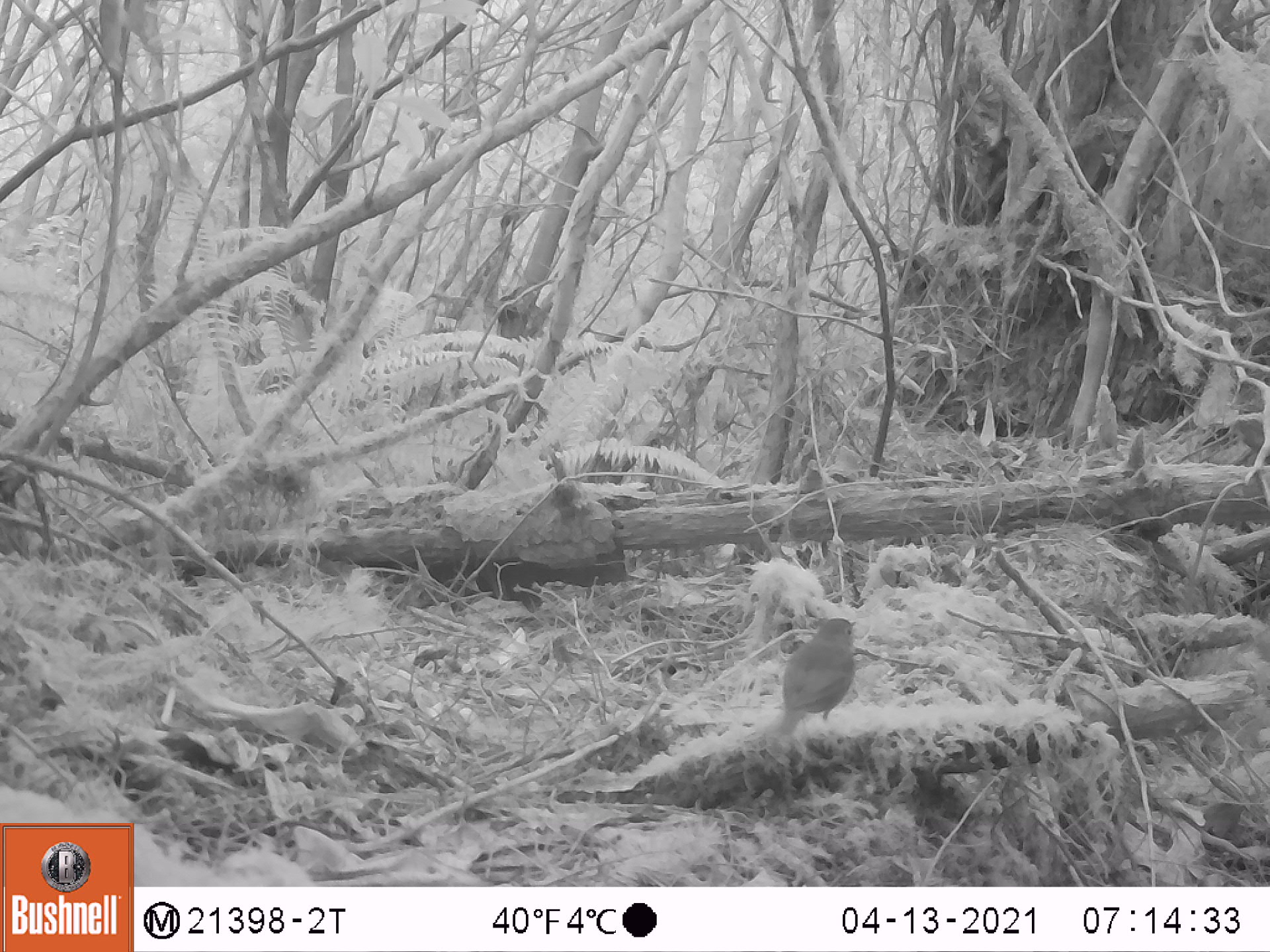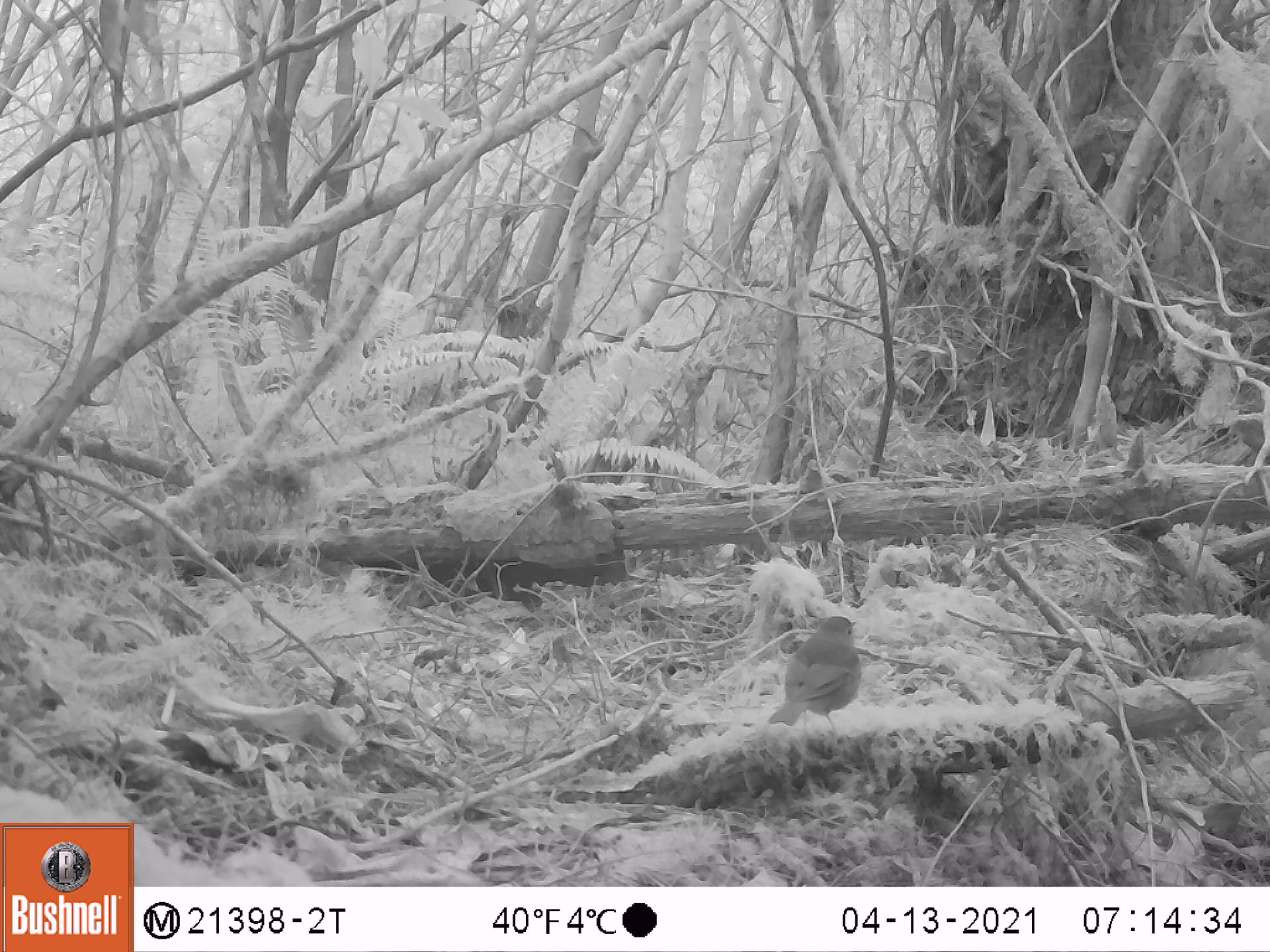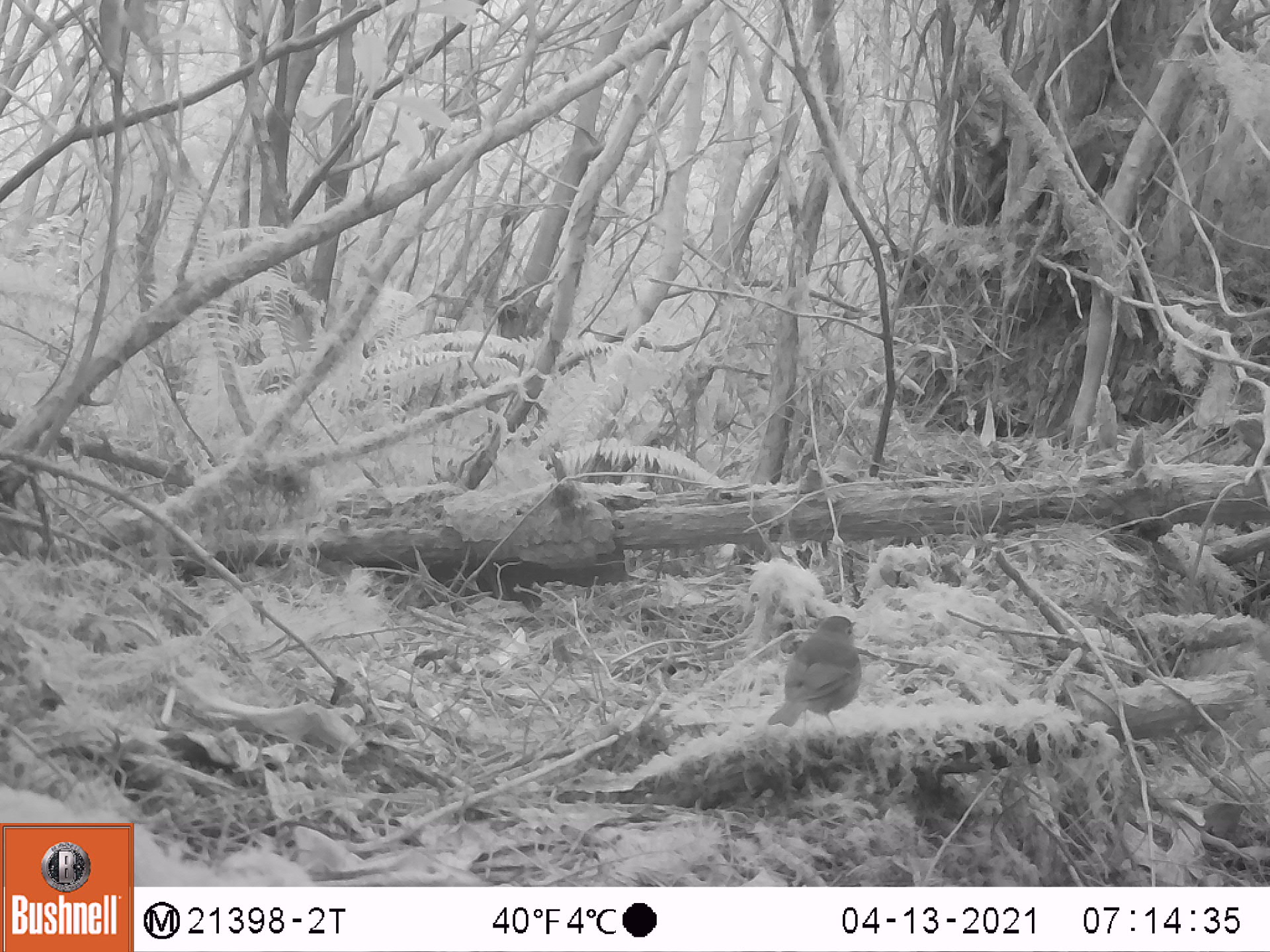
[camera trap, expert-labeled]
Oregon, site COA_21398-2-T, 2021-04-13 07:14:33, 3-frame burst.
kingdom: Animalia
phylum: Chordata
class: Aves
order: Passeriformes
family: Turdidae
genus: Catharus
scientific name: Catharus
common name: brown thrushes and nightingale-thrushes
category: catharus species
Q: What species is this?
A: Catharus species (brown thrushes and nightingale-thrushes) (Catharus).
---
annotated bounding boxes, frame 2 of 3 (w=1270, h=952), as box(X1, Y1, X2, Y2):
catharus species: box(766, 608, 864, 737)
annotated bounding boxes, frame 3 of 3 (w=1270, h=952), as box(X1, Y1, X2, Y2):
catharus species: box(764, 612, 866, 735)